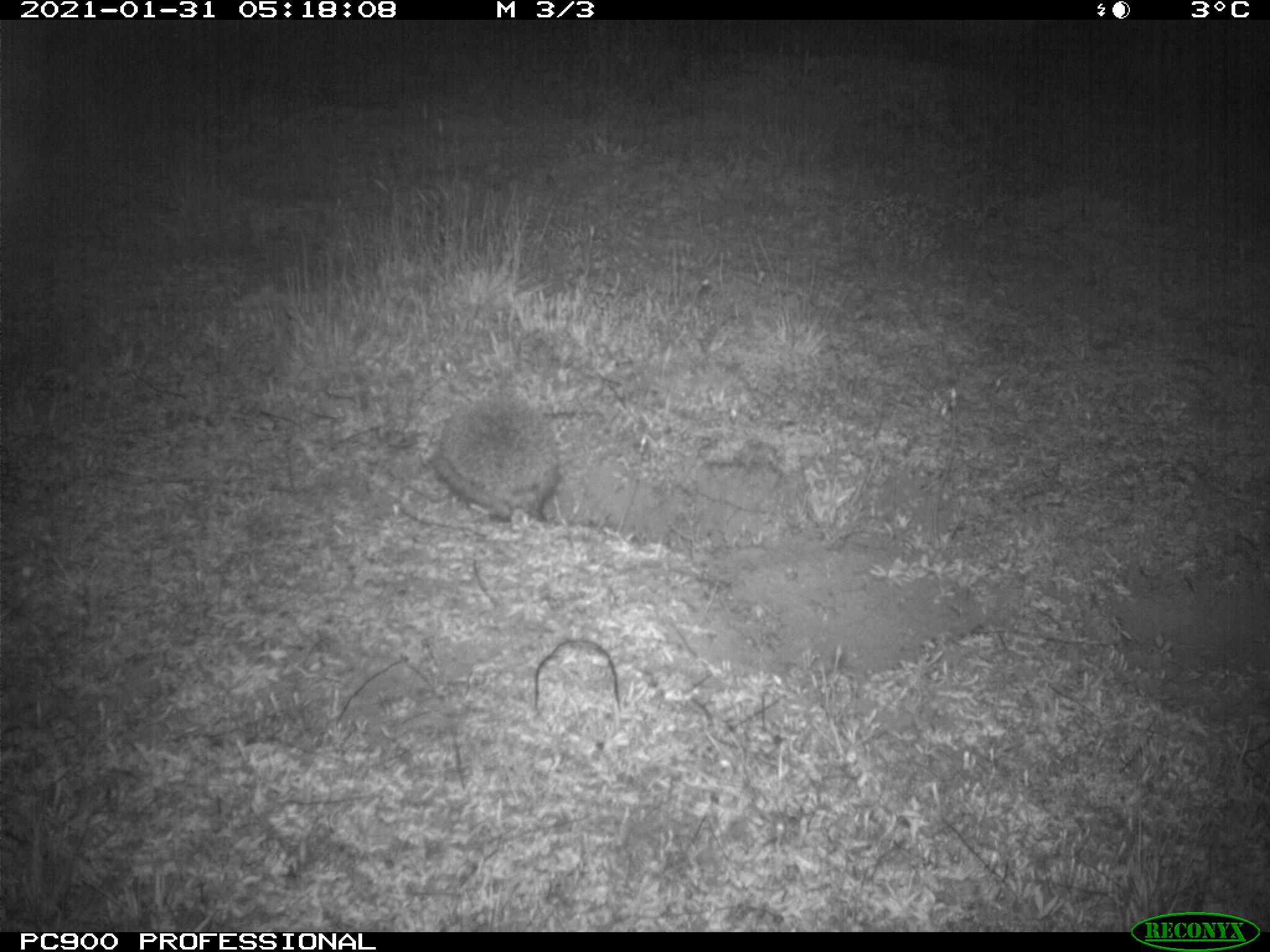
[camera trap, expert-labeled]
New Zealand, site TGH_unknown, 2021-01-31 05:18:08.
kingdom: Animalia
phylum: Chordata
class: Mammalia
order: Eulipotyphla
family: Erinaceidae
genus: Erinaceus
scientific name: Erinaceus europaeus europaeus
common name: european hedgehog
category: hedgehog